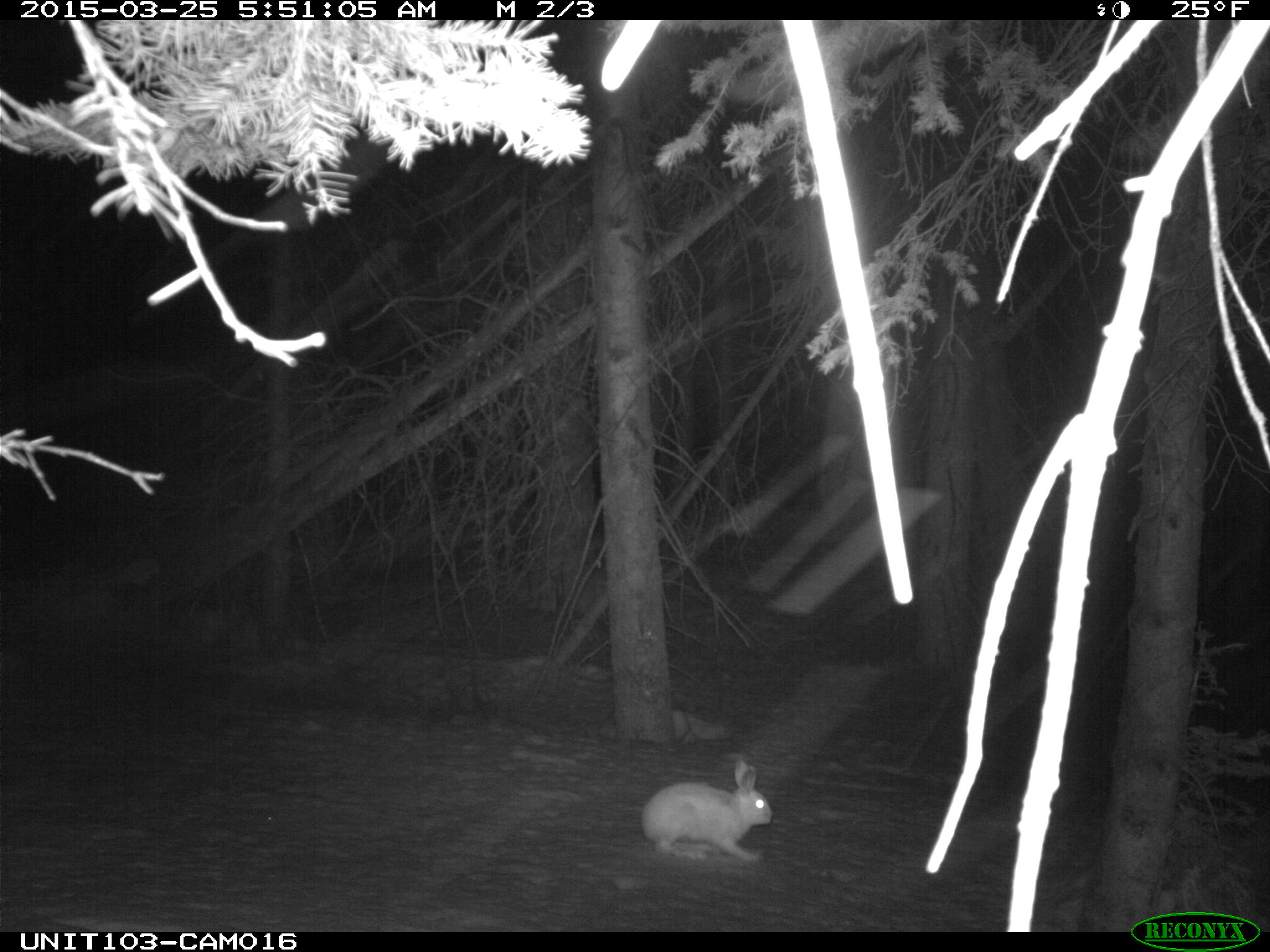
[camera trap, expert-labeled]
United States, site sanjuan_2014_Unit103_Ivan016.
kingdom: Animalia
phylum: Chordata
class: Mammalia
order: Lagomorpha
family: Leporidae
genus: Lepus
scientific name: Lepus americanus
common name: snowshoe hare